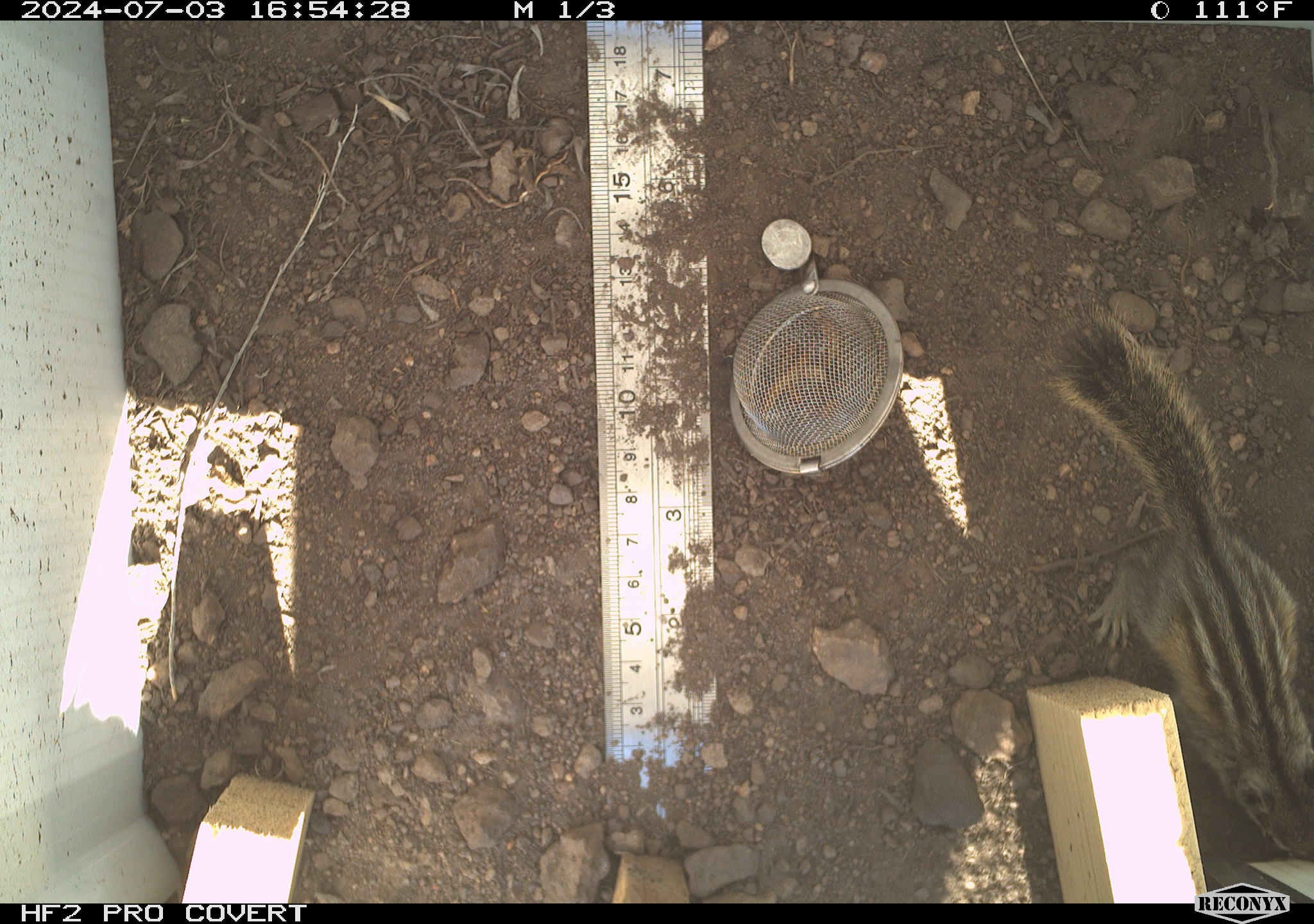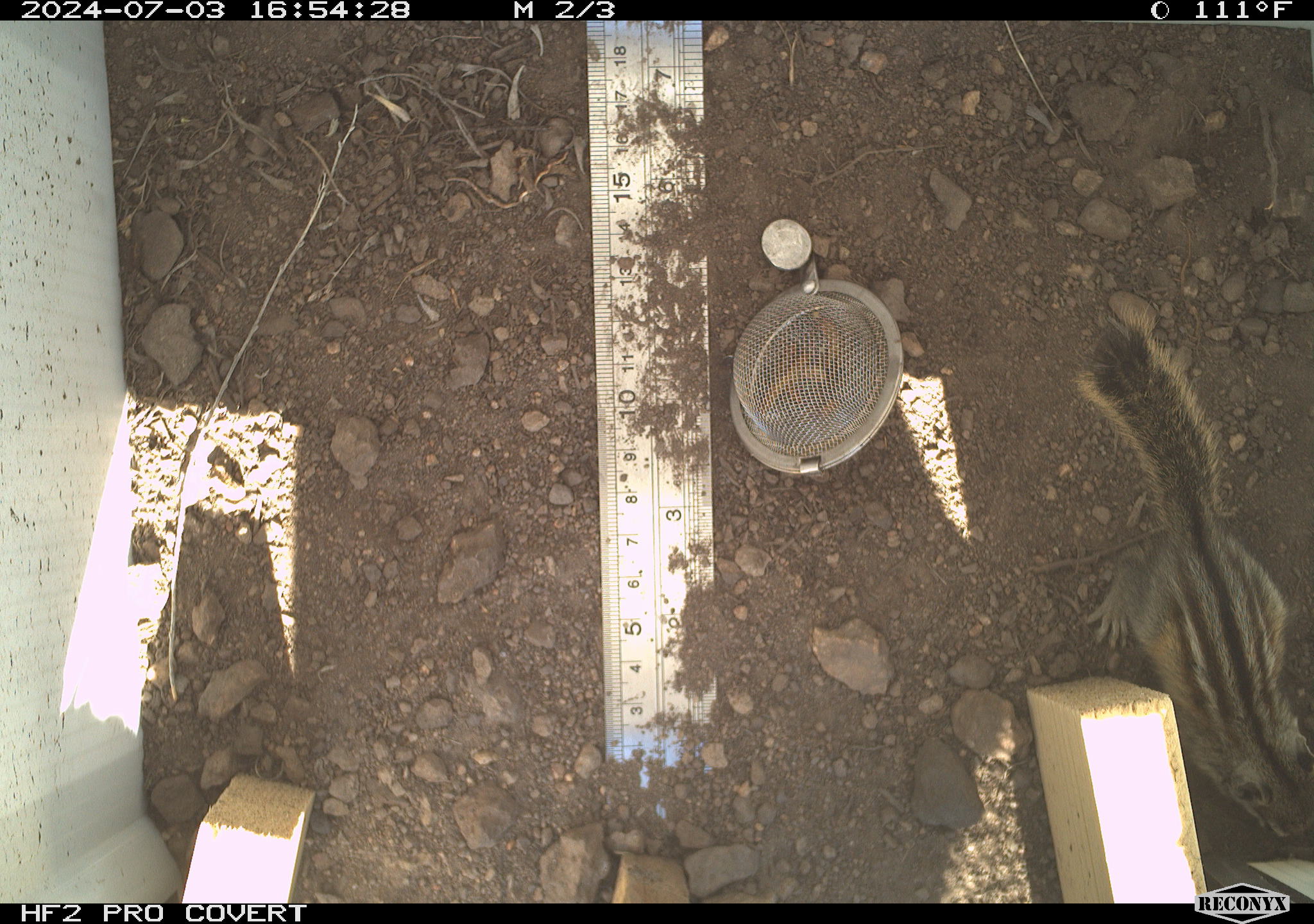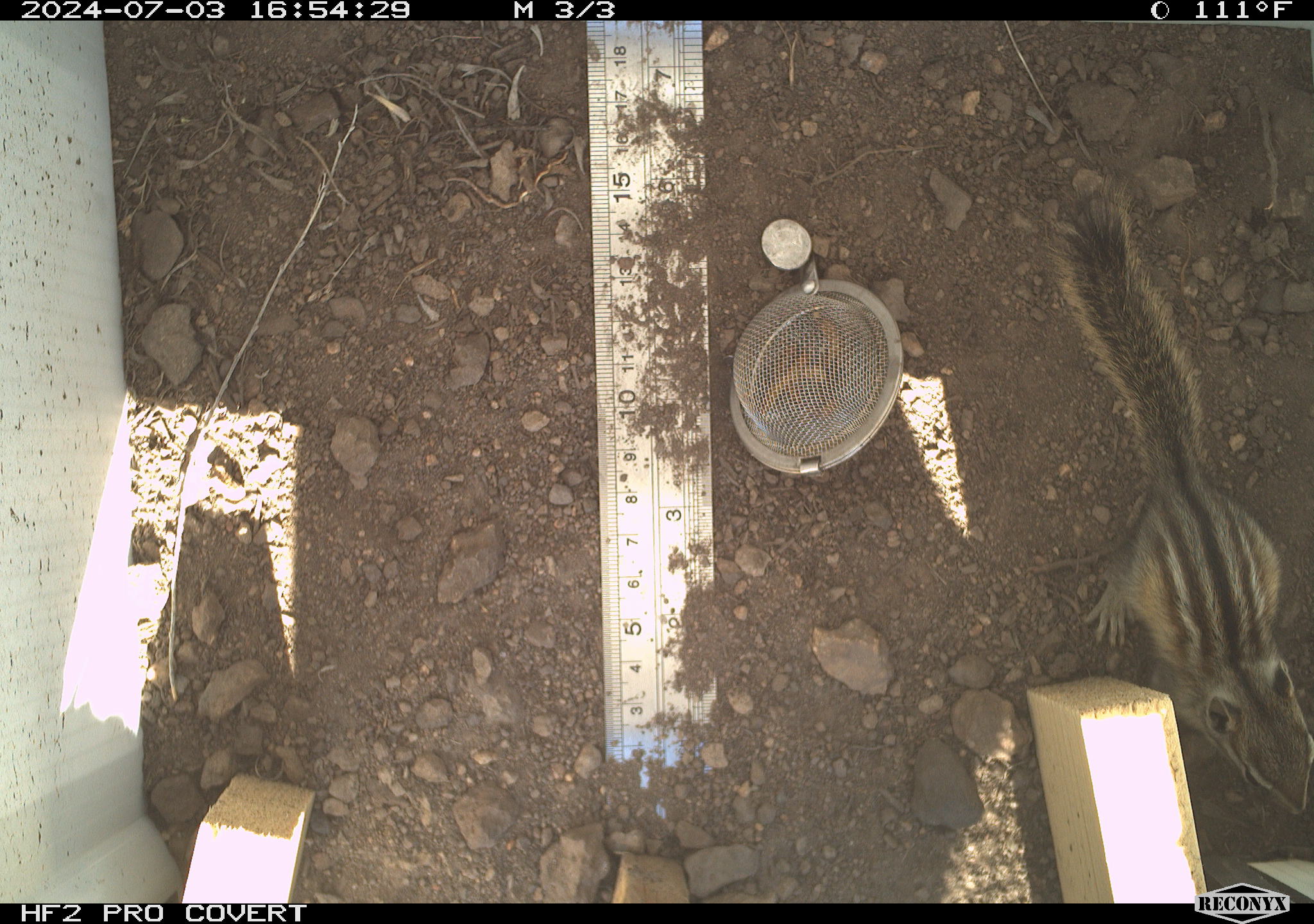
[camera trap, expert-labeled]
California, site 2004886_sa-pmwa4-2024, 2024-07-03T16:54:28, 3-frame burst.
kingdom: Animalia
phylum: Chordata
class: Mammalia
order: Rodentia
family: Sciuridae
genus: Neotamias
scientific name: Neotamias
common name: western chipmunks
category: neotamias species